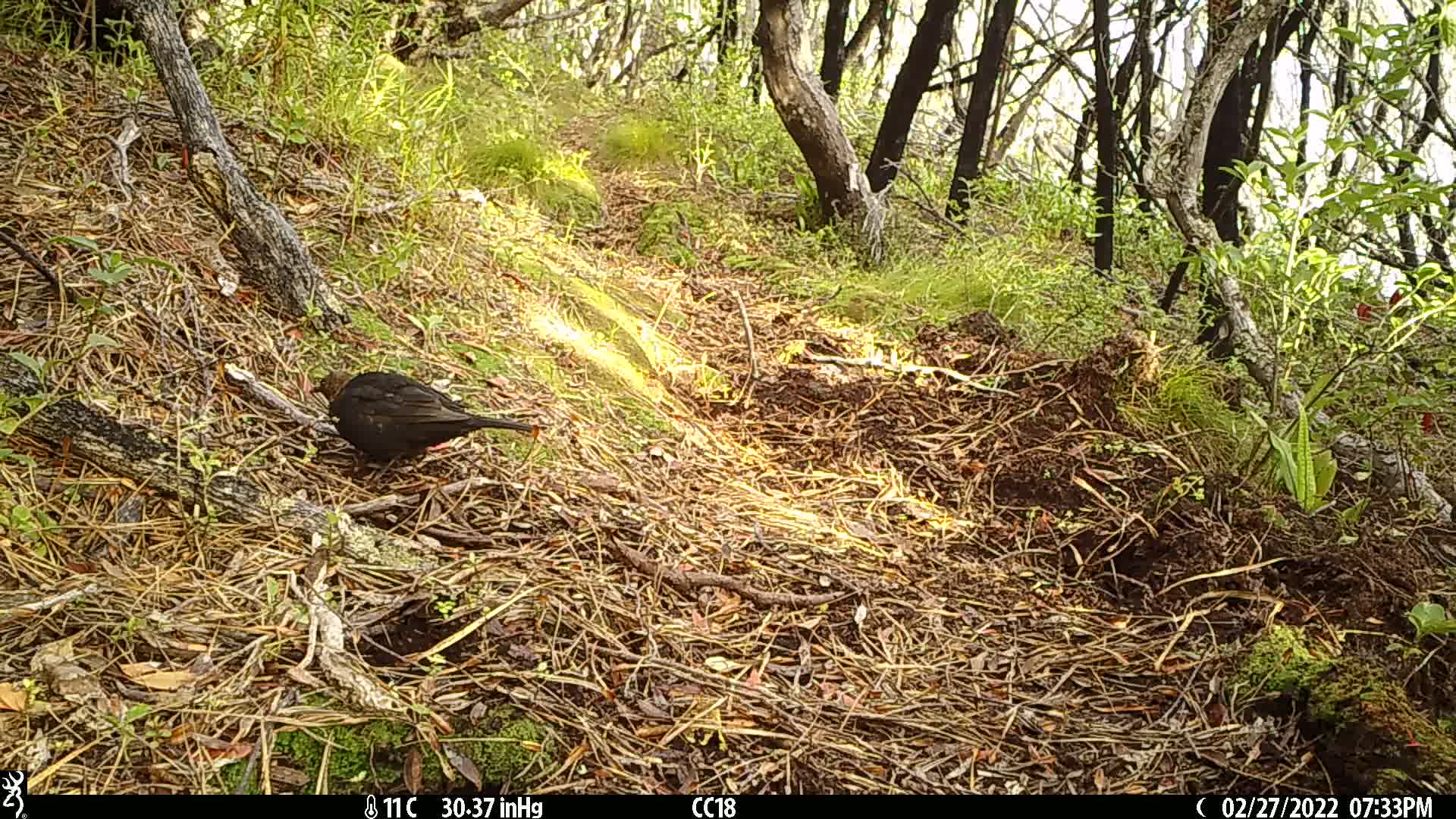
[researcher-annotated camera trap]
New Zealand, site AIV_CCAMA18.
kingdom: Animalia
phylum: Chordata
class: Aves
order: Passeriformes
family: Turdidae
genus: Turdus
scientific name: Turdus merula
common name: eurasian blackbird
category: blackbird